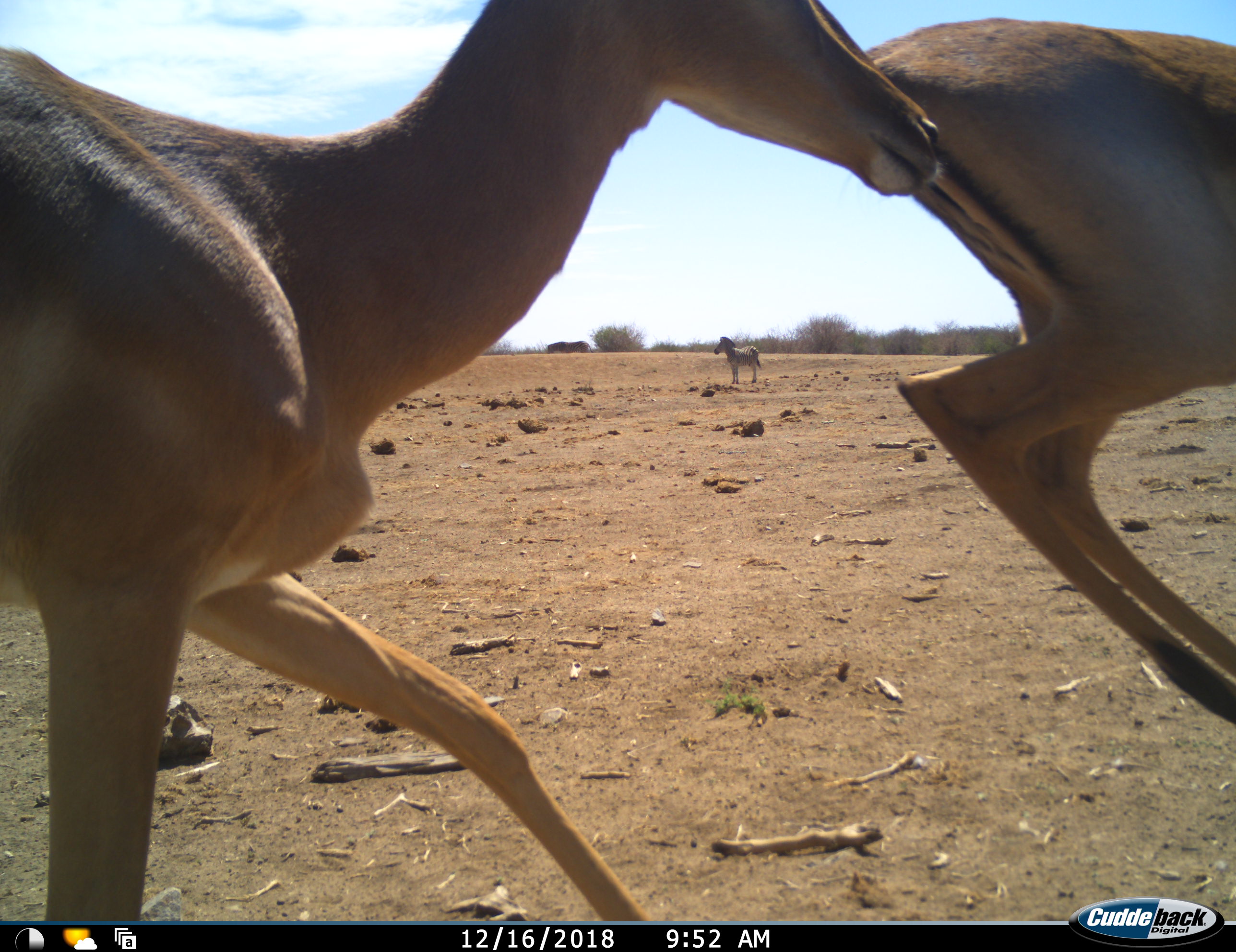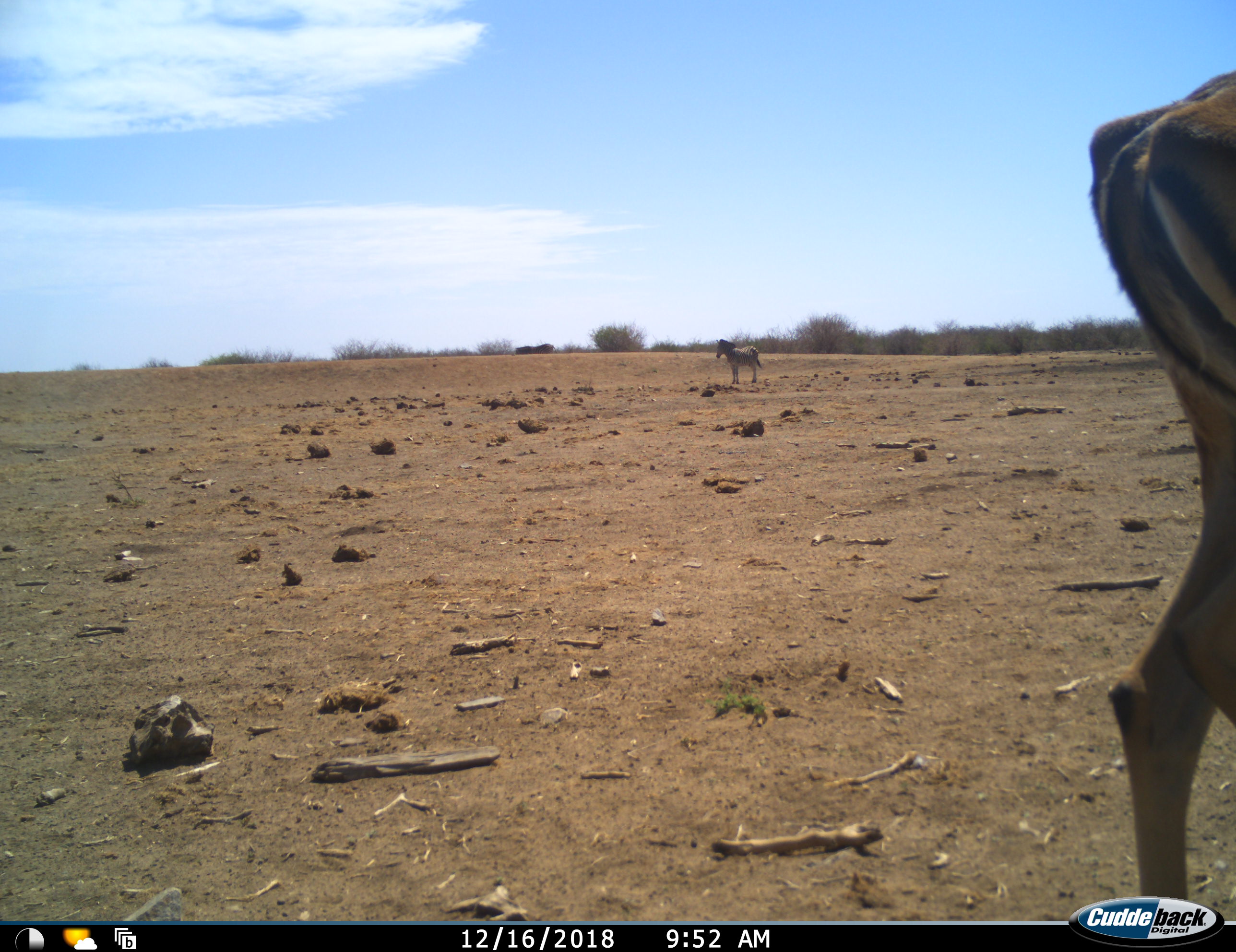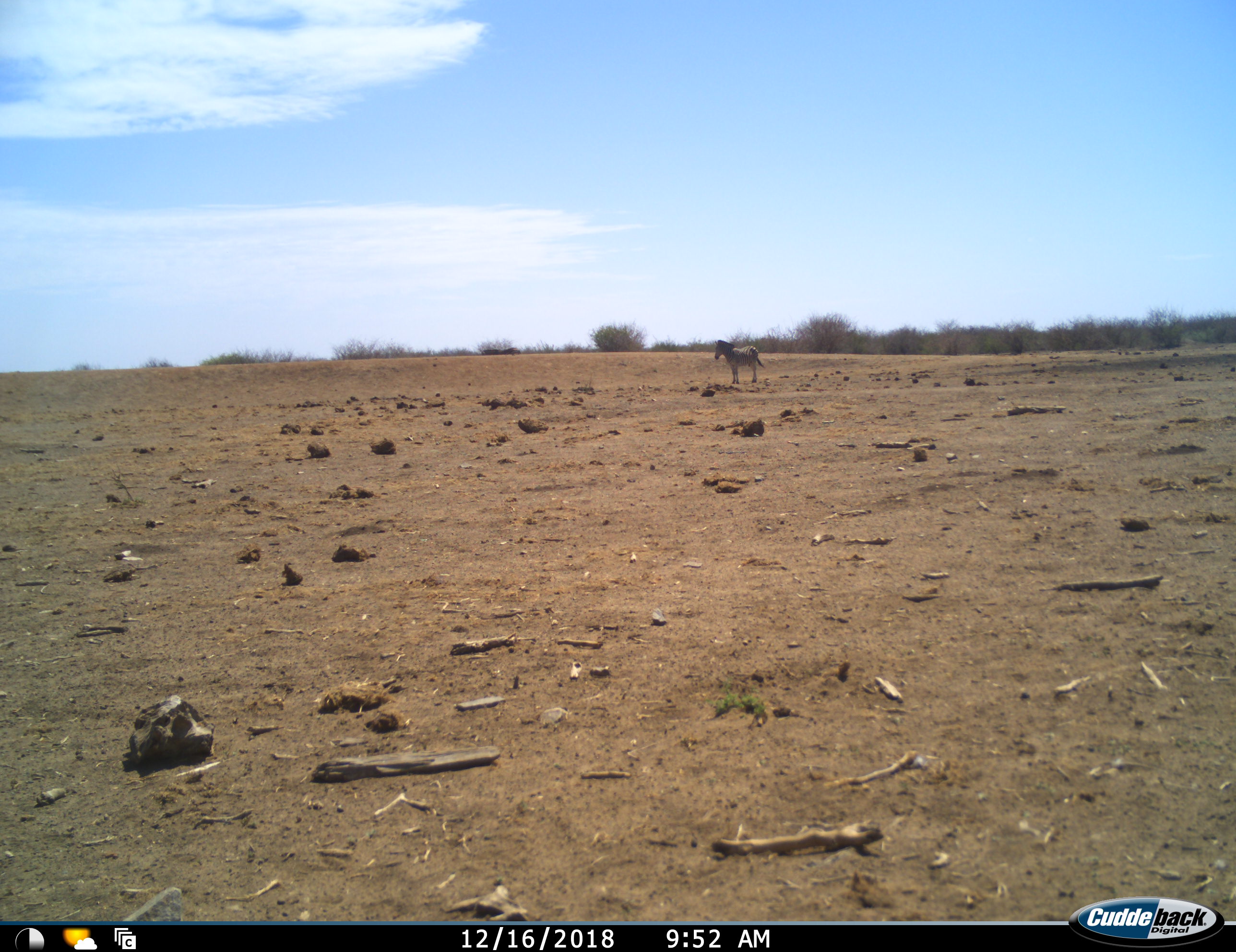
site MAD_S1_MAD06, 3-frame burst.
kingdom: Animalia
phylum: Chordata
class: Mammalia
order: Artiodactyla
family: Bovidae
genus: Aepyceros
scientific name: Aepyceros melampus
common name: impala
Impala (Aepyceros melampus), count 2. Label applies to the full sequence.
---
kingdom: Animalia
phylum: Chordata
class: Mammalia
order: Perissodactyla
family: Equidae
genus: Equus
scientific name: Equus quagga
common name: plains zebra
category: zebraplains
Zebraplains (plains zebra) (Equus quagga), count 1. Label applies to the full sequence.